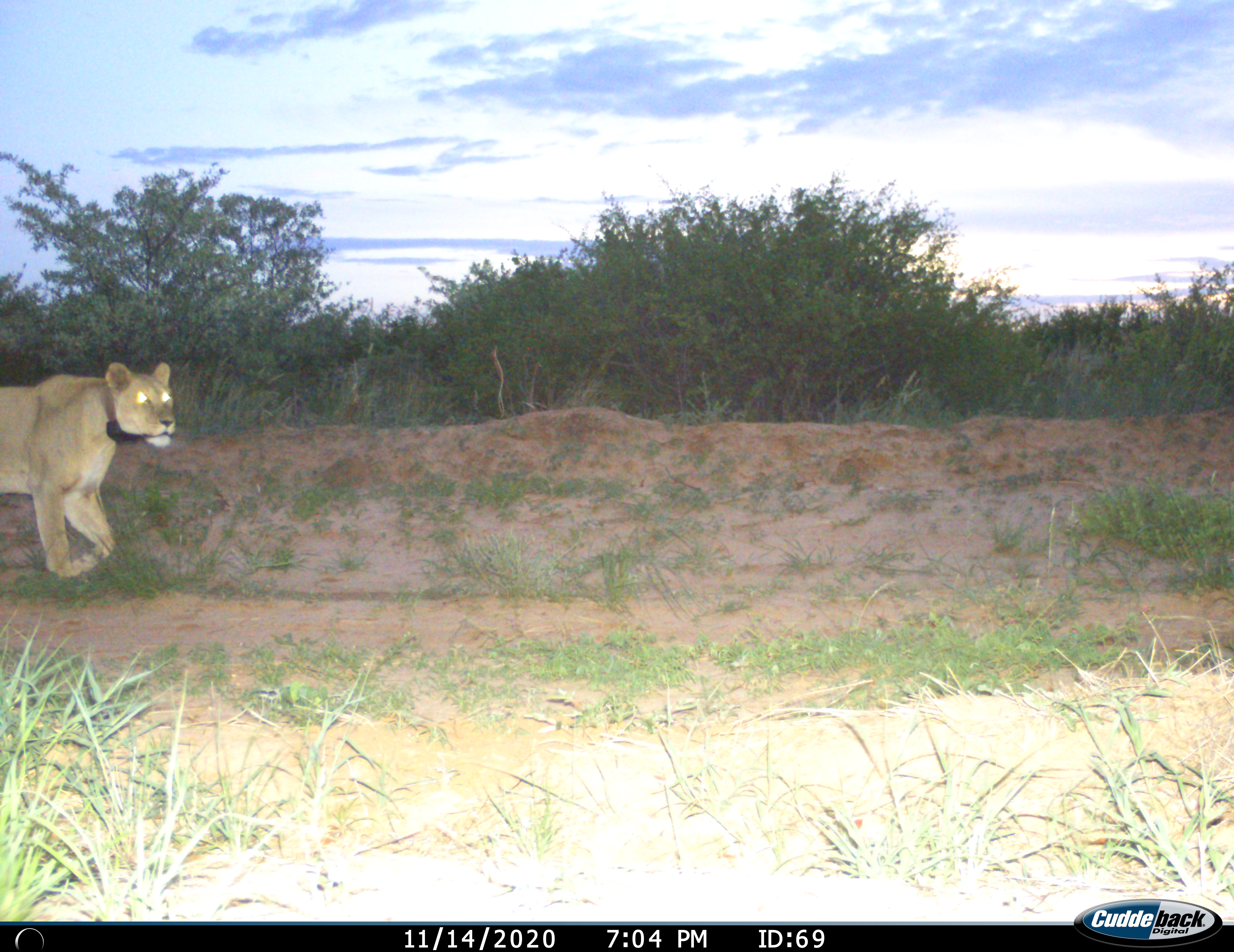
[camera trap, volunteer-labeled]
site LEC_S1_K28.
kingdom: Animalia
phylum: Chordata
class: Mammalia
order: Carnivora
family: Felidae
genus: Panthera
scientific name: Panthera leo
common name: lion female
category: lionfemale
Lionfemale (lion female) (Panthera leo), count 1. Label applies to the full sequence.